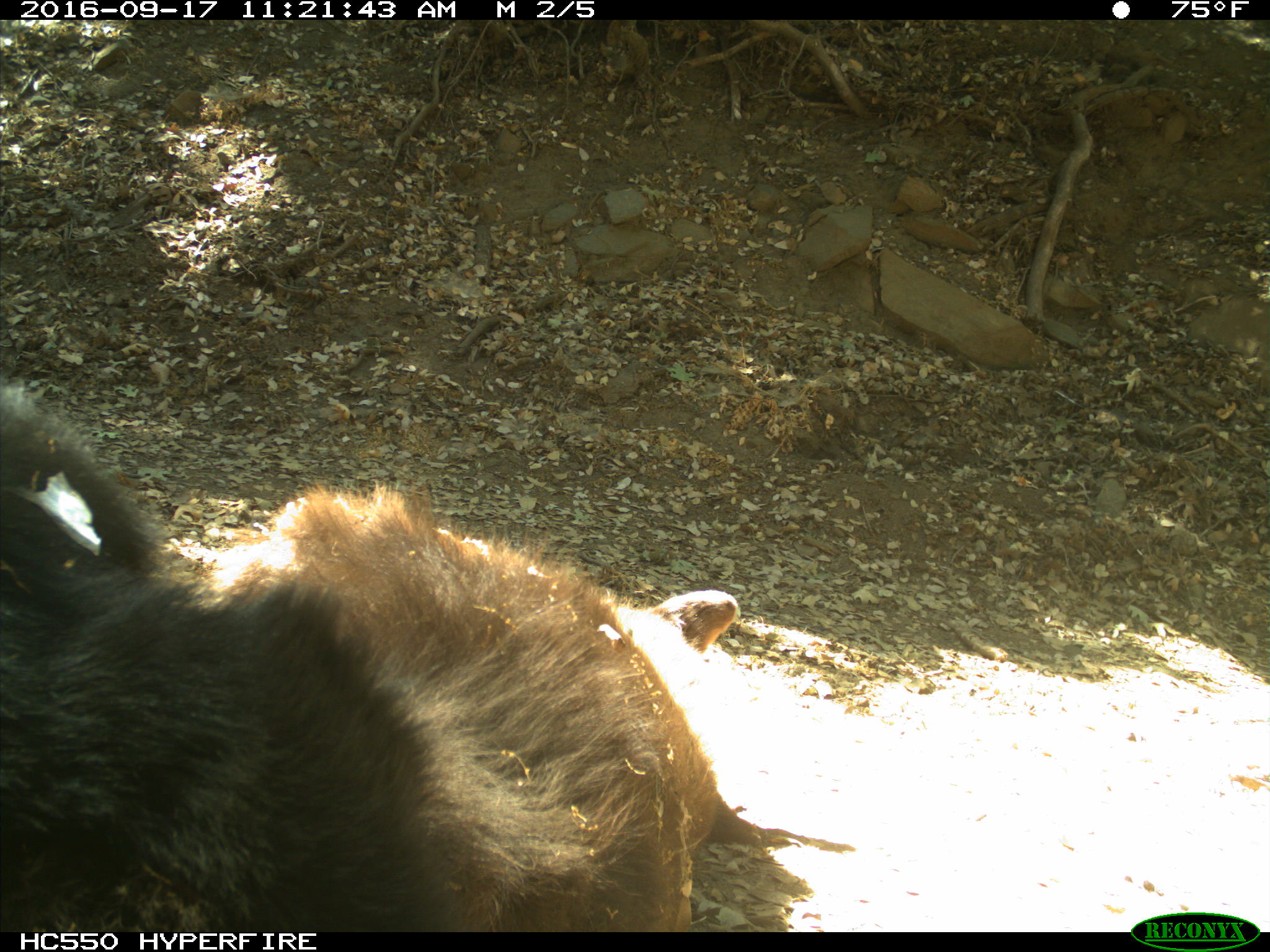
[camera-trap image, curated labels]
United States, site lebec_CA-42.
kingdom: Animalia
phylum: Chordata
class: Mammalia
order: Carnivora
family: Ursidae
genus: Ursus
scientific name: Ursus americanus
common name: american black bear